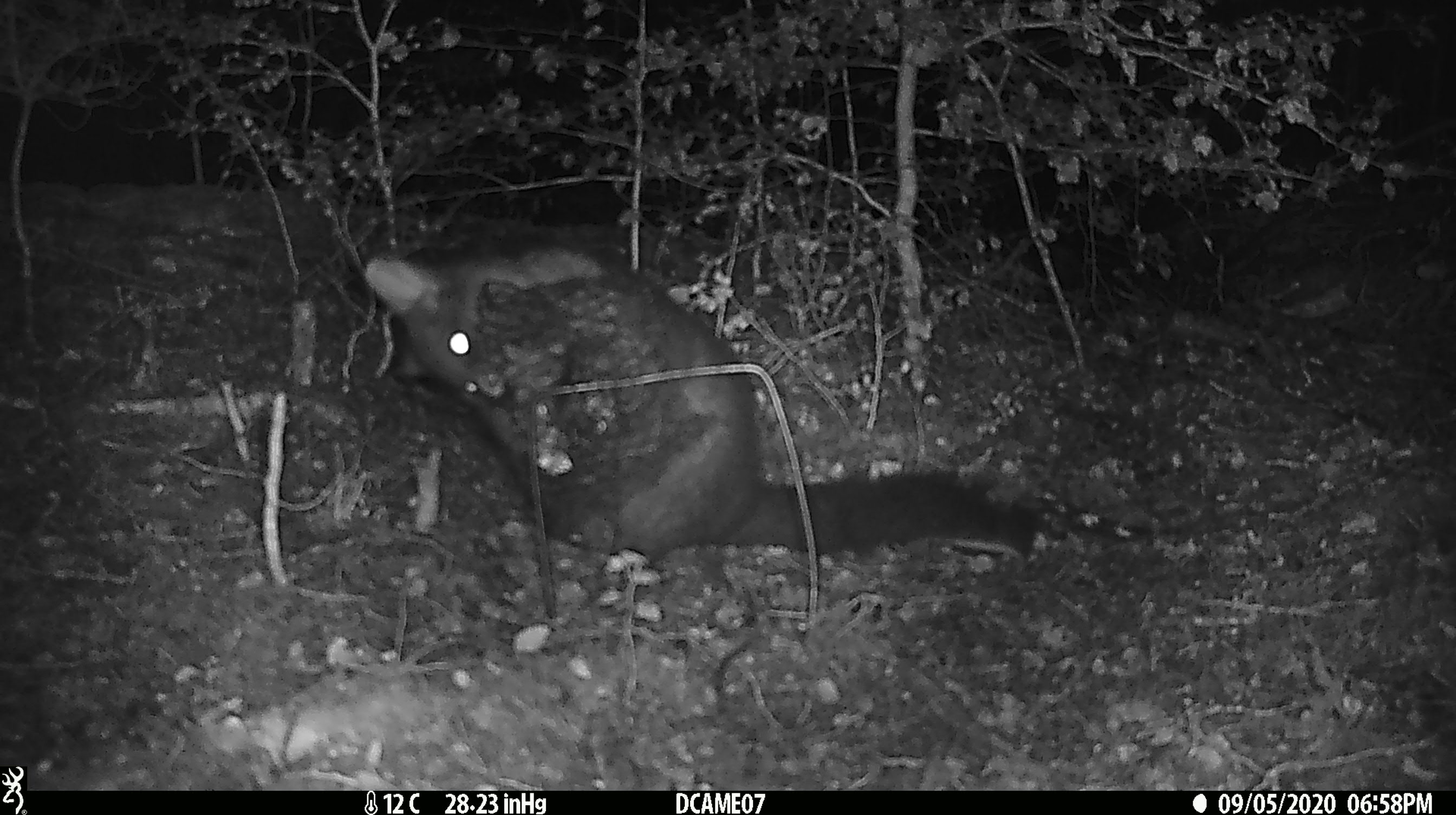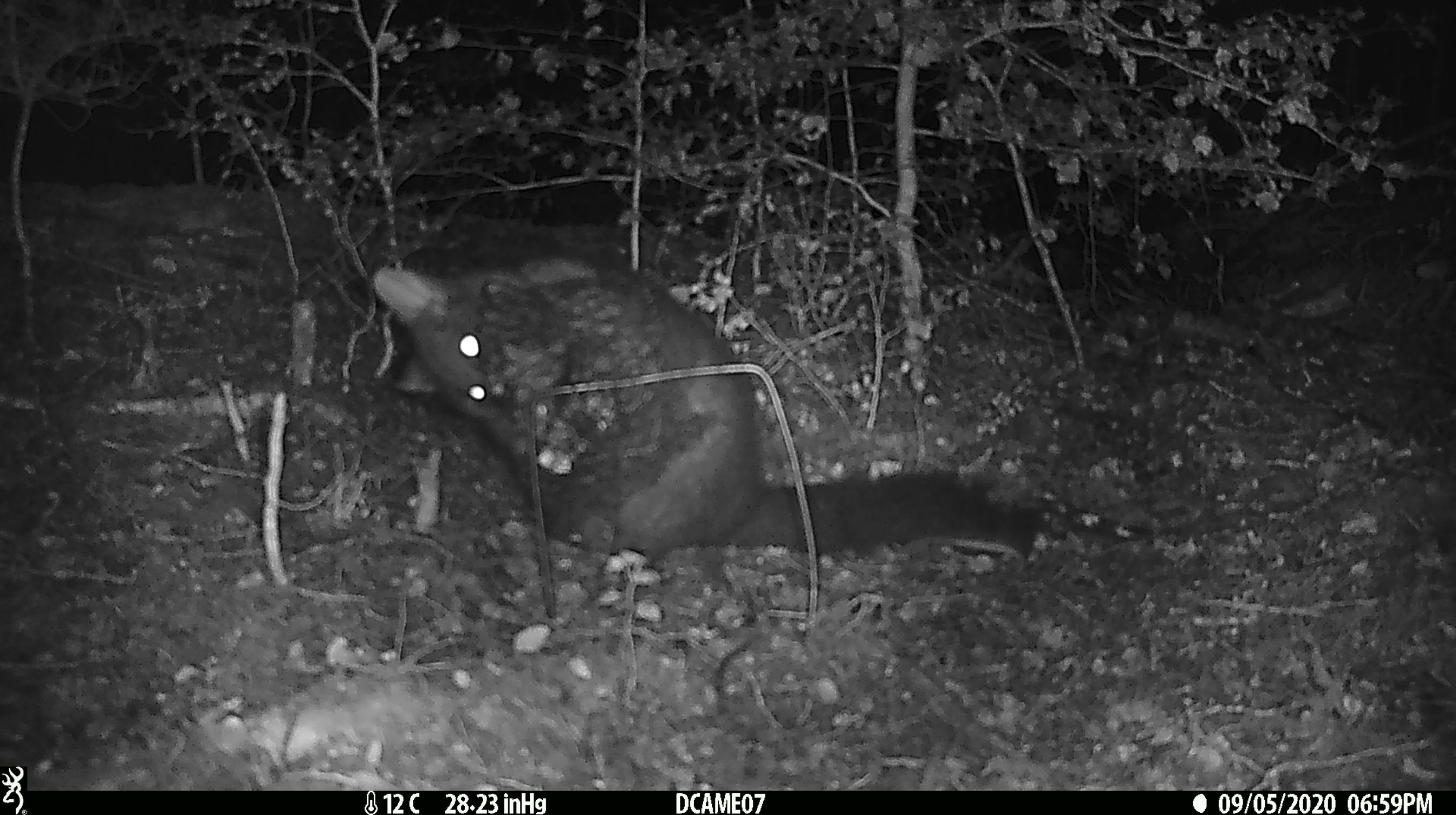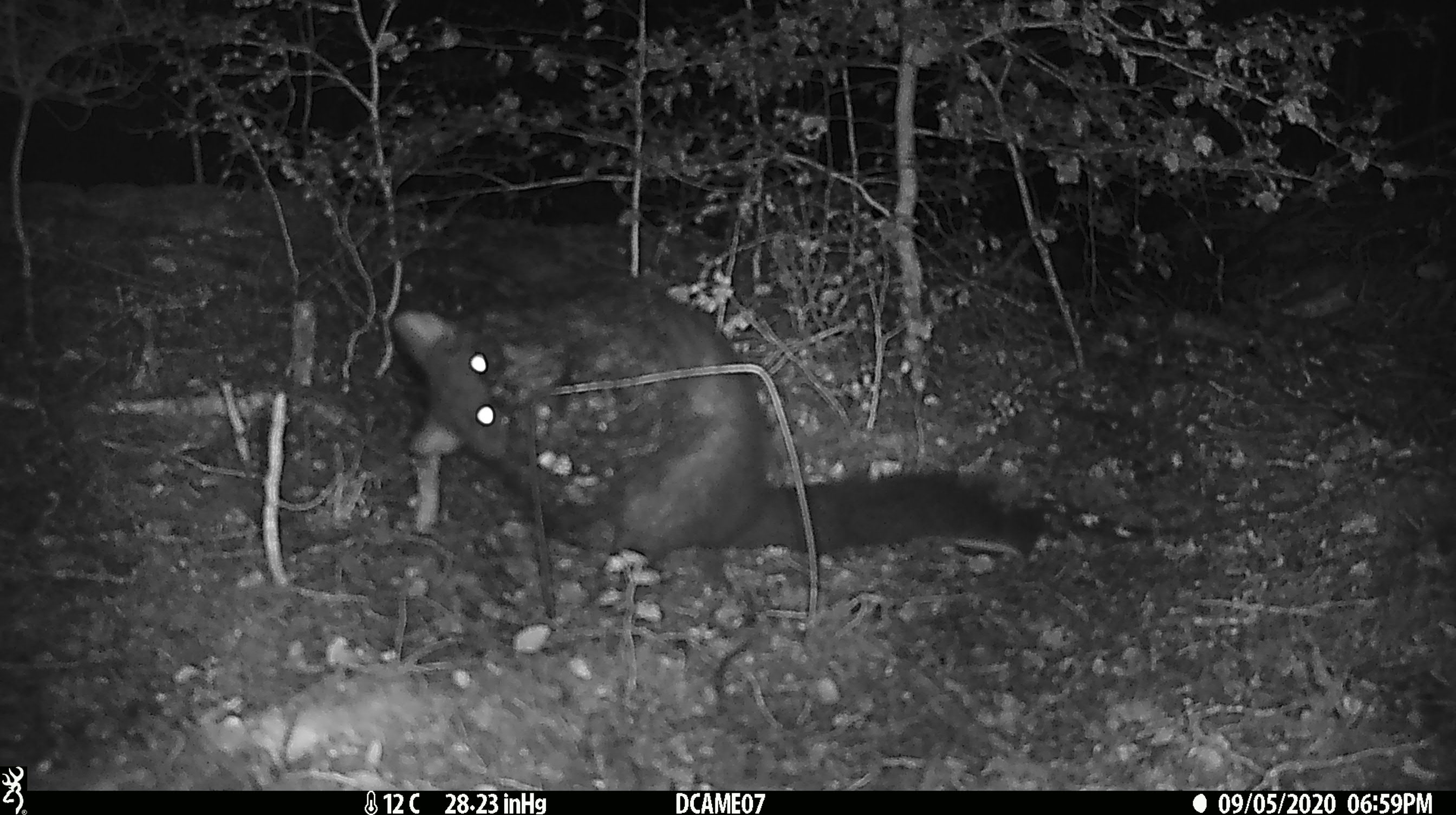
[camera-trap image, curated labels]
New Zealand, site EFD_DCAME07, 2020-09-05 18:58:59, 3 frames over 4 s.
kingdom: Animalia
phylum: Chordata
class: Mammalia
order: Diprotodontia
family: Phalangeridae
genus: Trichosurus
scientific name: Trichosurus vulpecula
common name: common brushtail possum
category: possum